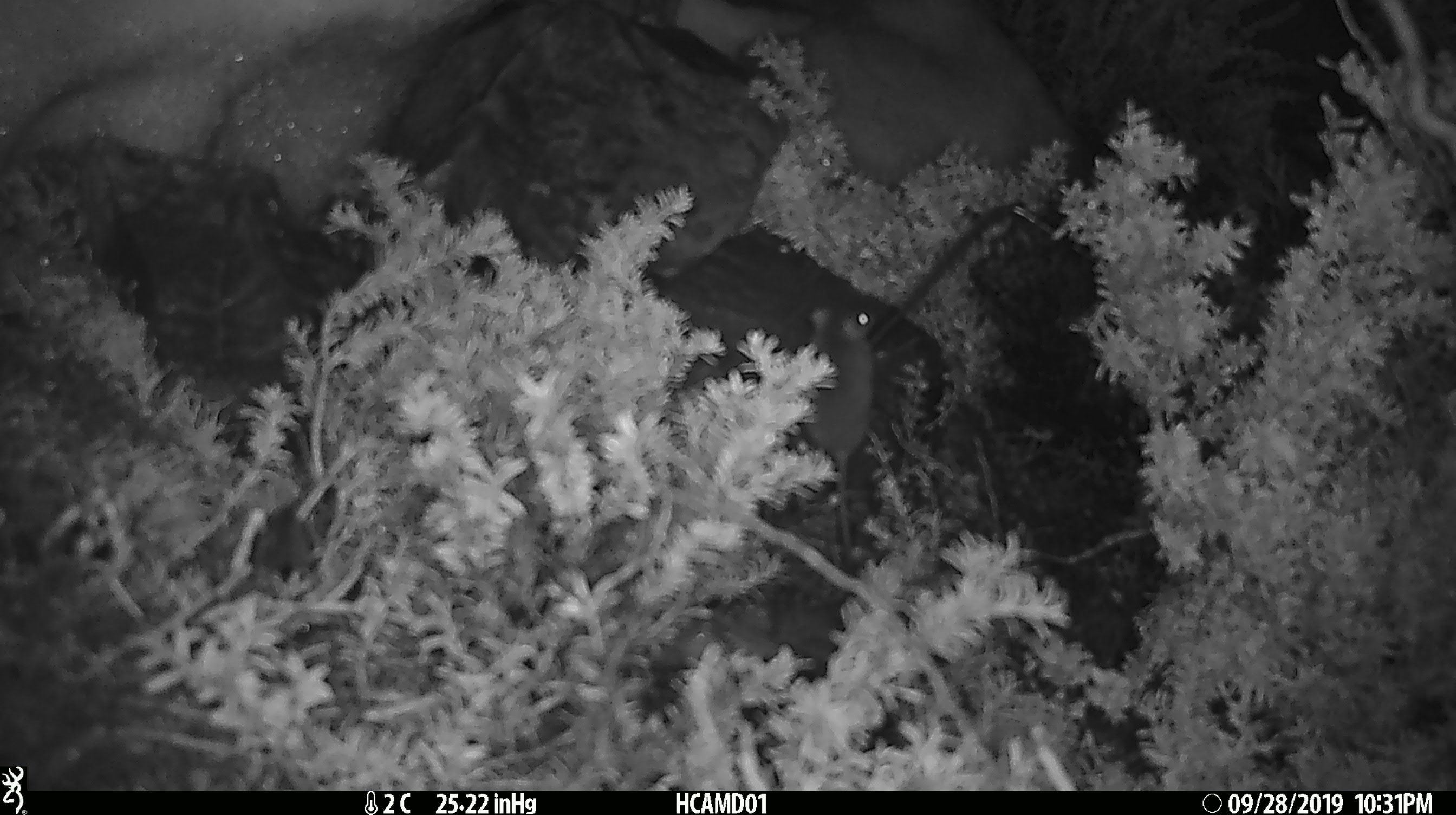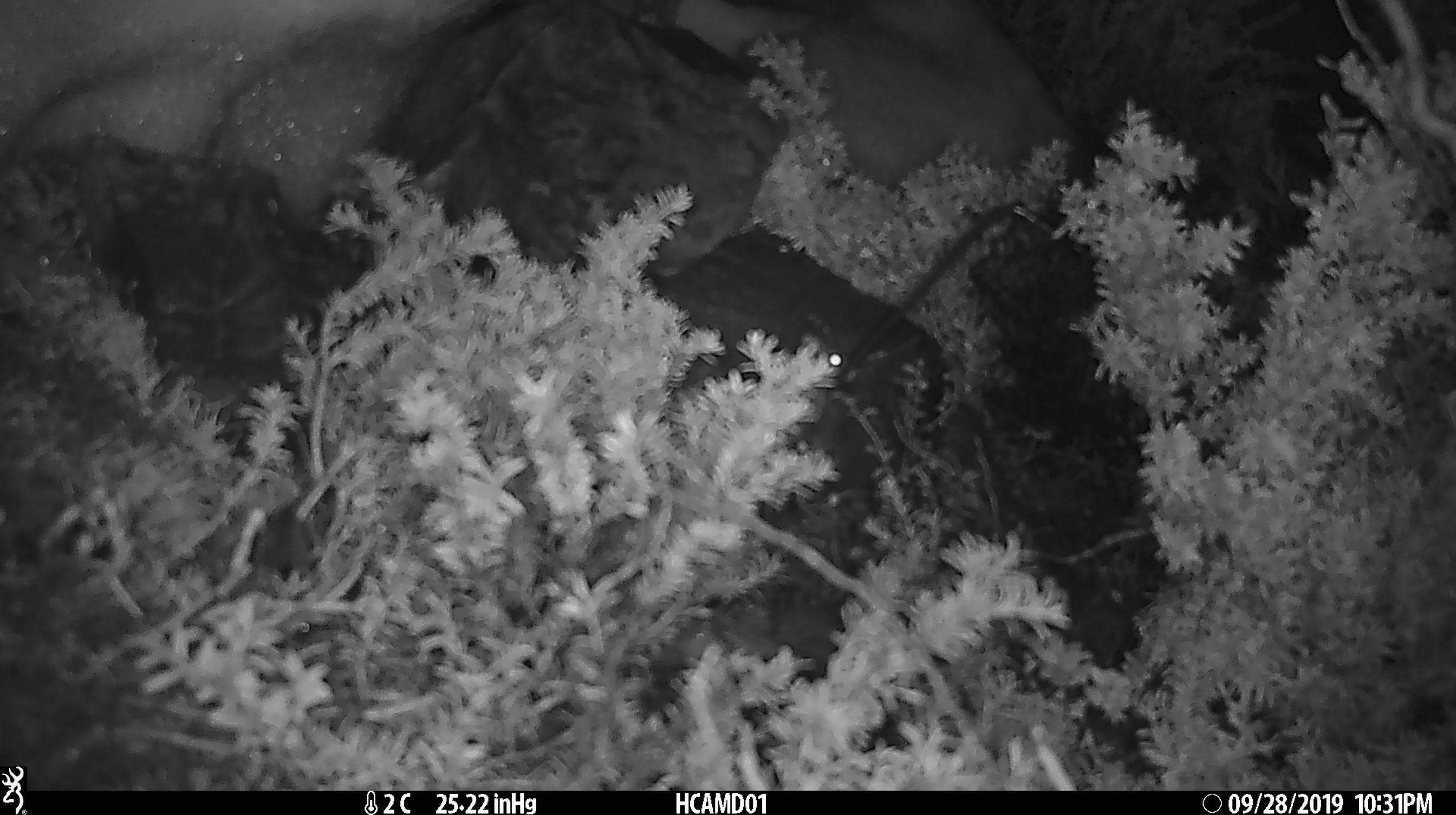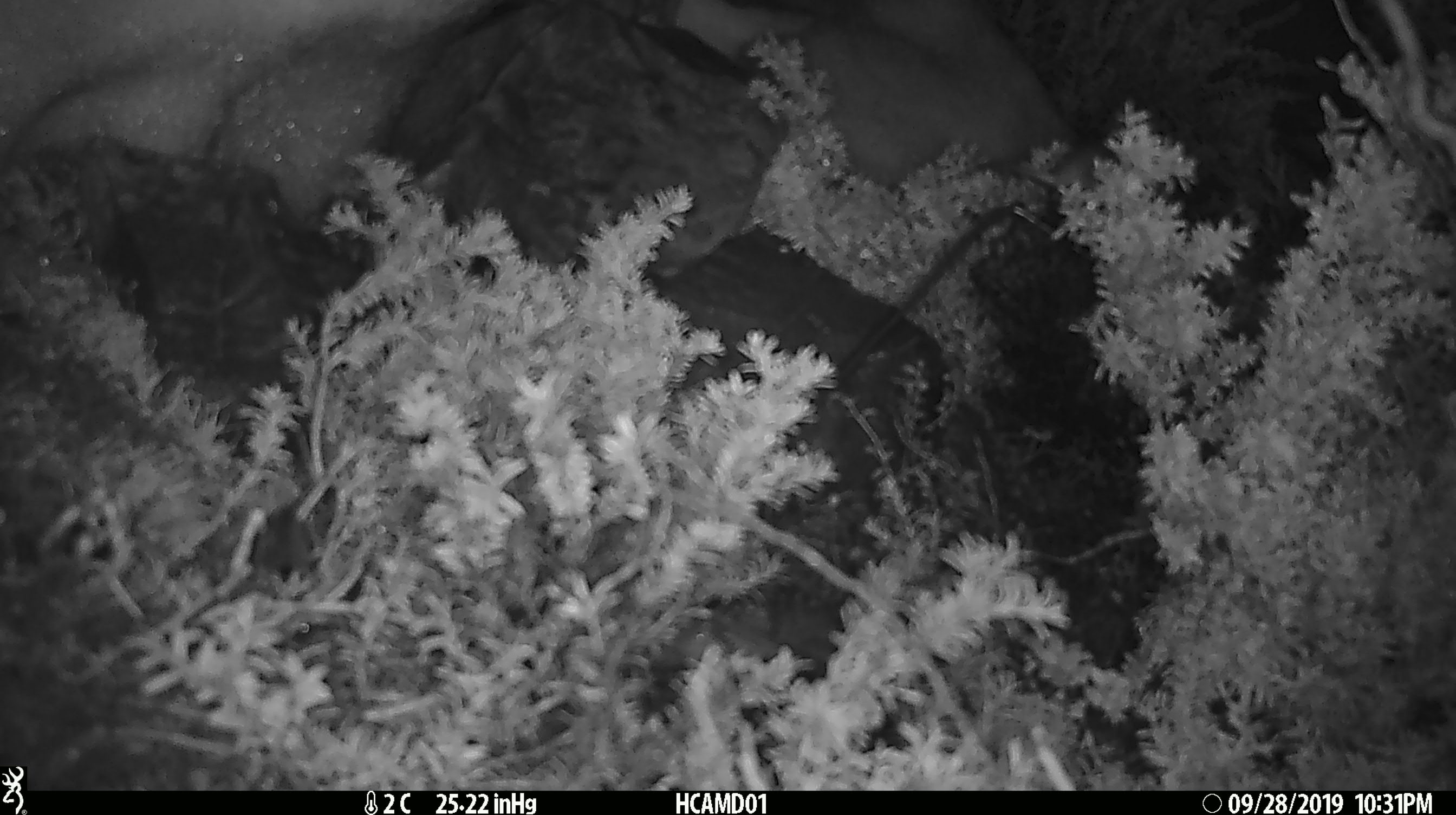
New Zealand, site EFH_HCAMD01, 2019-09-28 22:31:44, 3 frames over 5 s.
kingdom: Animalia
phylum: Chordata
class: Mammalia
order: Rodentia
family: Muridae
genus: Mus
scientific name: Mus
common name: mouse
Mouse (Mus).